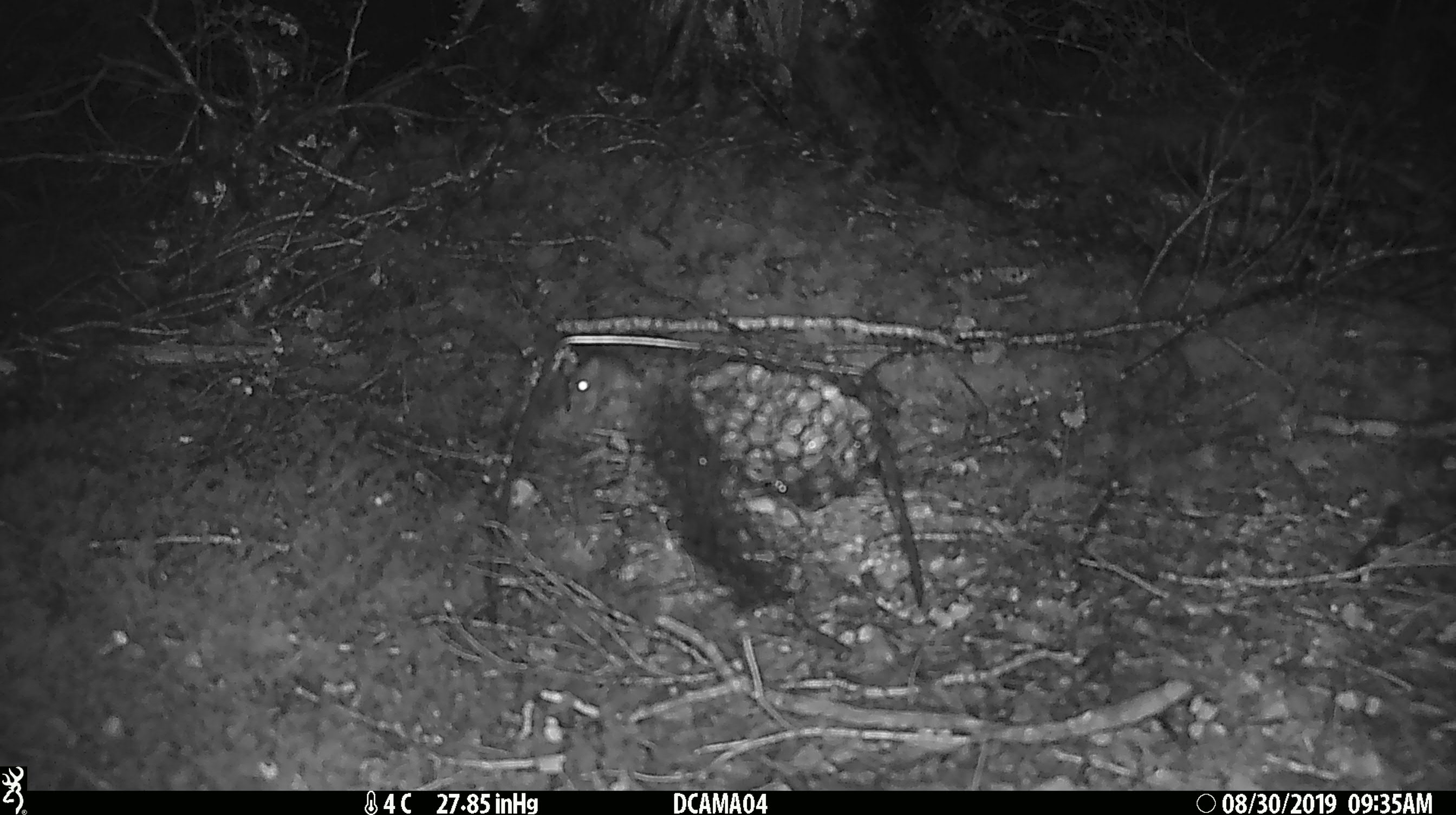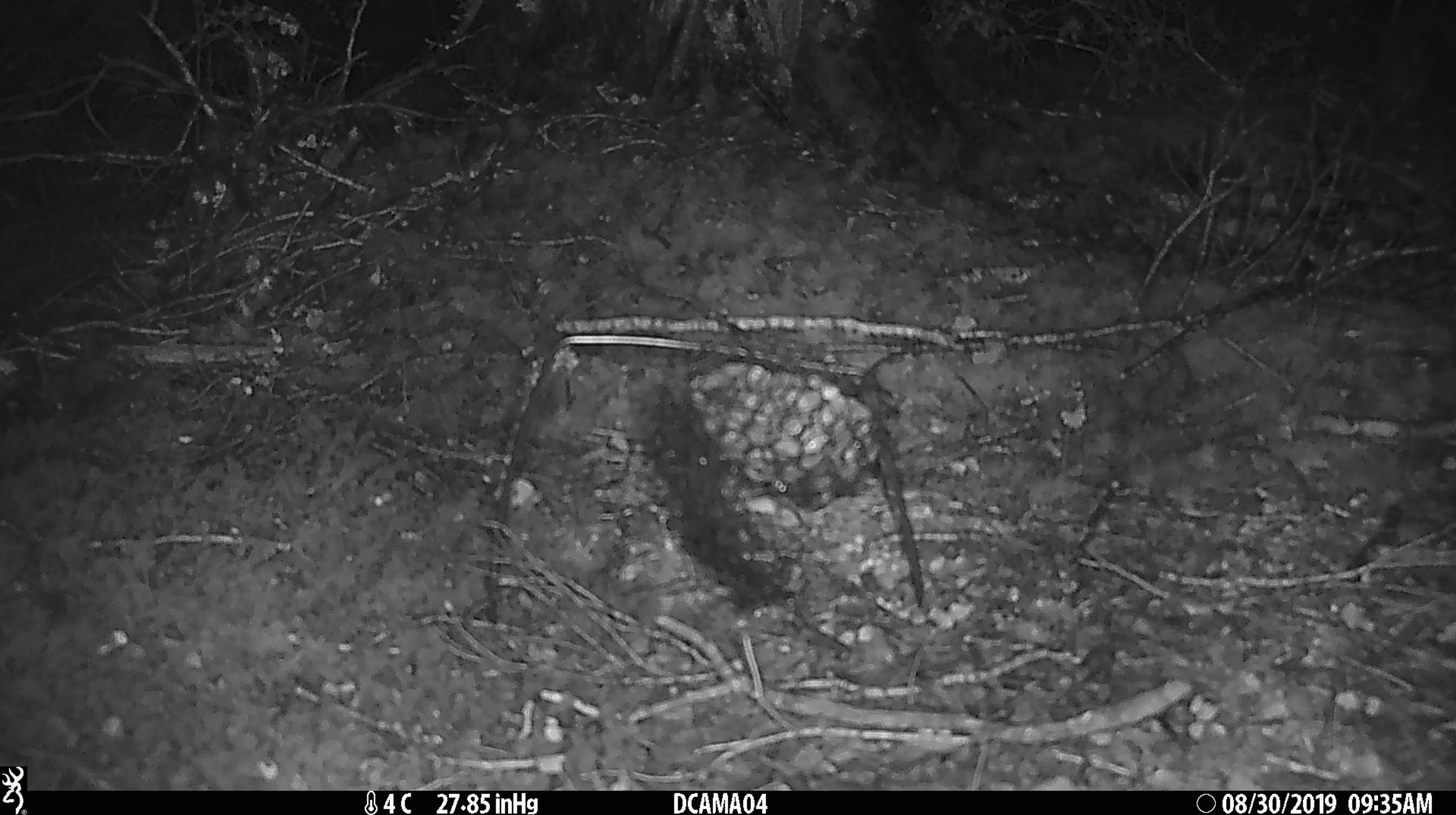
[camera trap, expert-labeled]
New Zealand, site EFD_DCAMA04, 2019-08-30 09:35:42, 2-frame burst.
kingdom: Animalia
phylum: Chordata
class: Mammalia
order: Rodentia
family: Muridae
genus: Mus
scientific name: Mus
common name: mouse